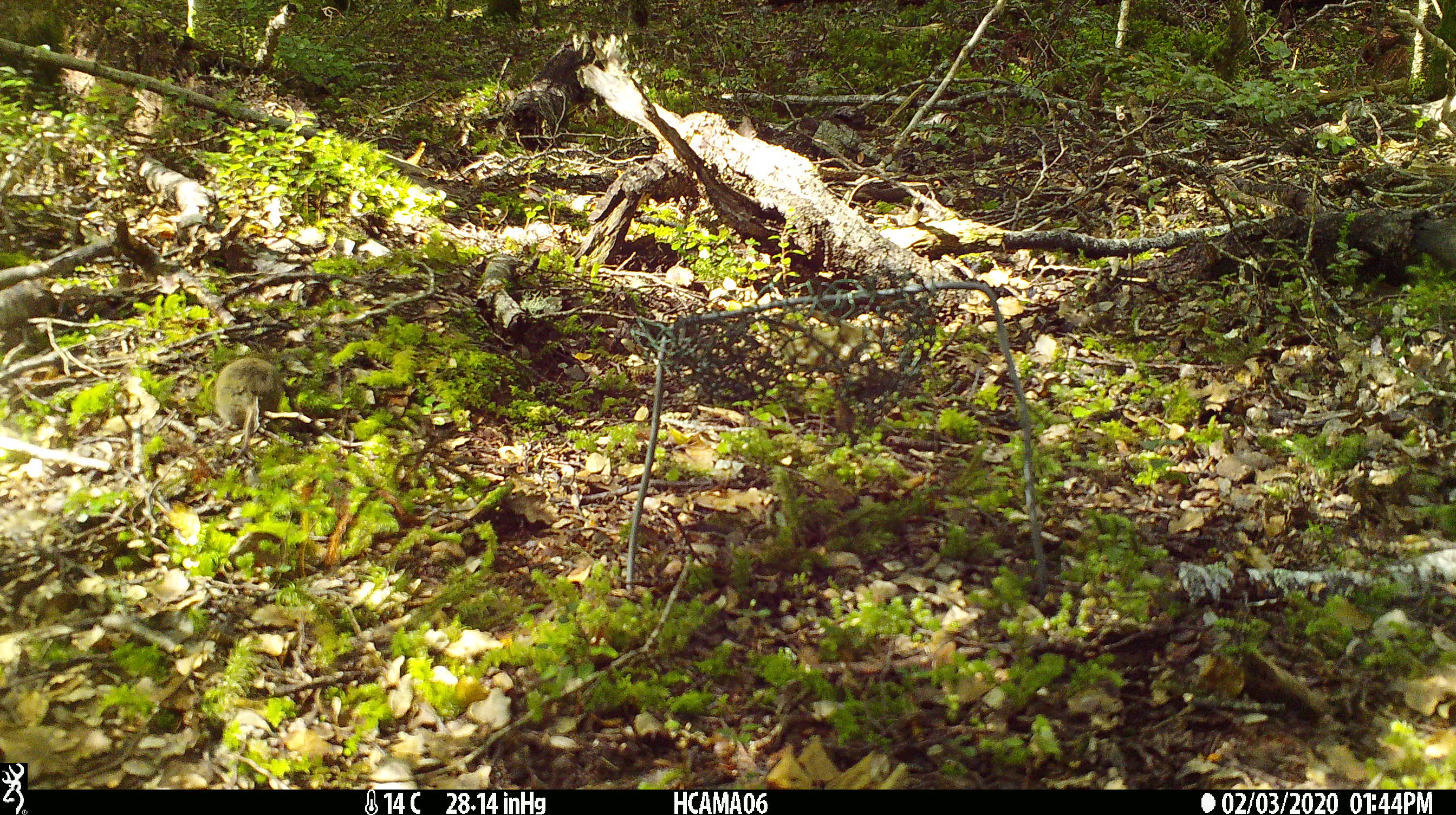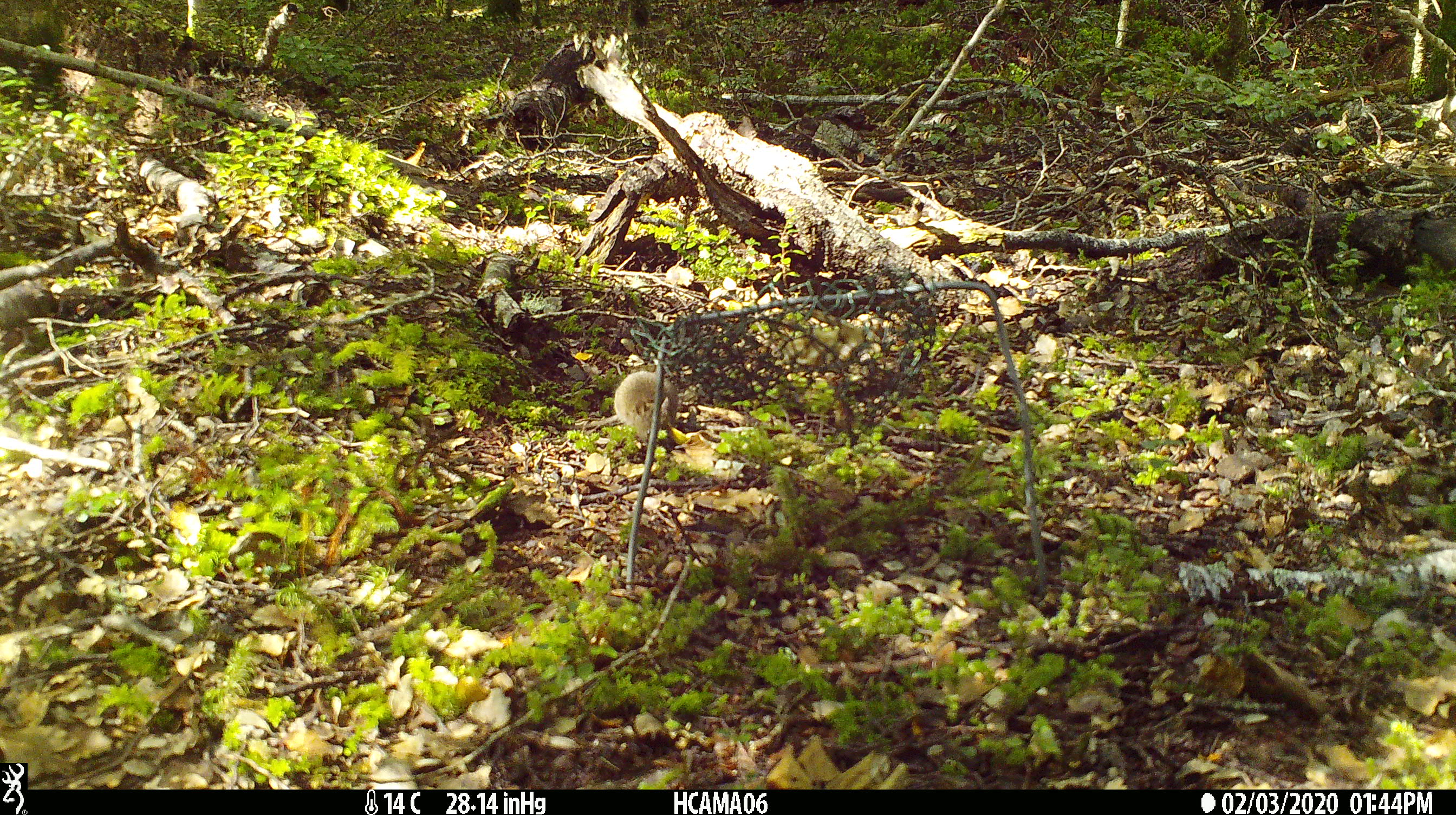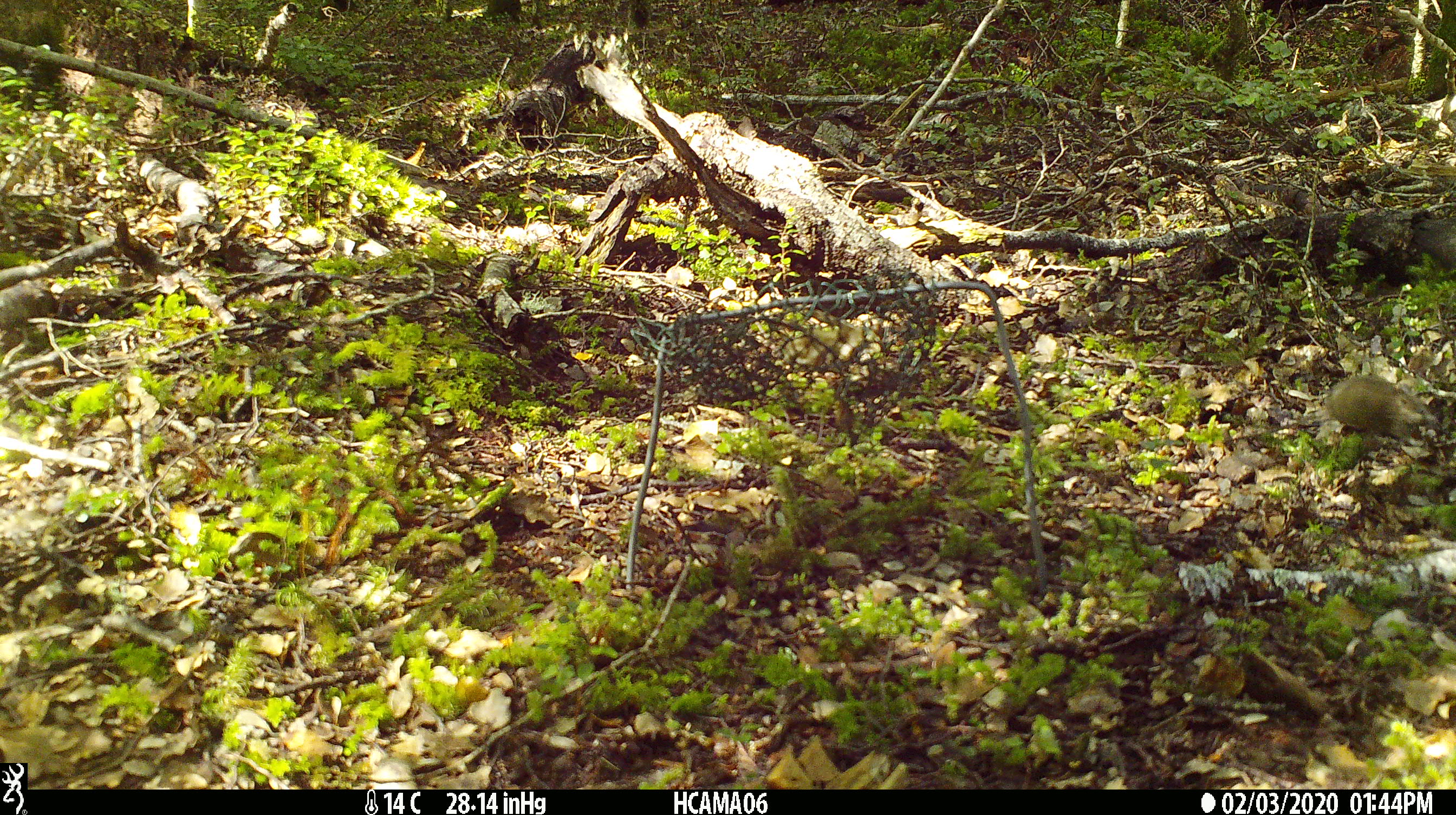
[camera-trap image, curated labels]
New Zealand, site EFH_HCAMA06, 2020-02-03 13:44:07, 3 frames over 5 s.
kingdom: Animalia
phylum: Chordata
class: Mammalia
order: Rodentia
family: Muridae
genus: Mus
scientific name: Mus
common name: mouse